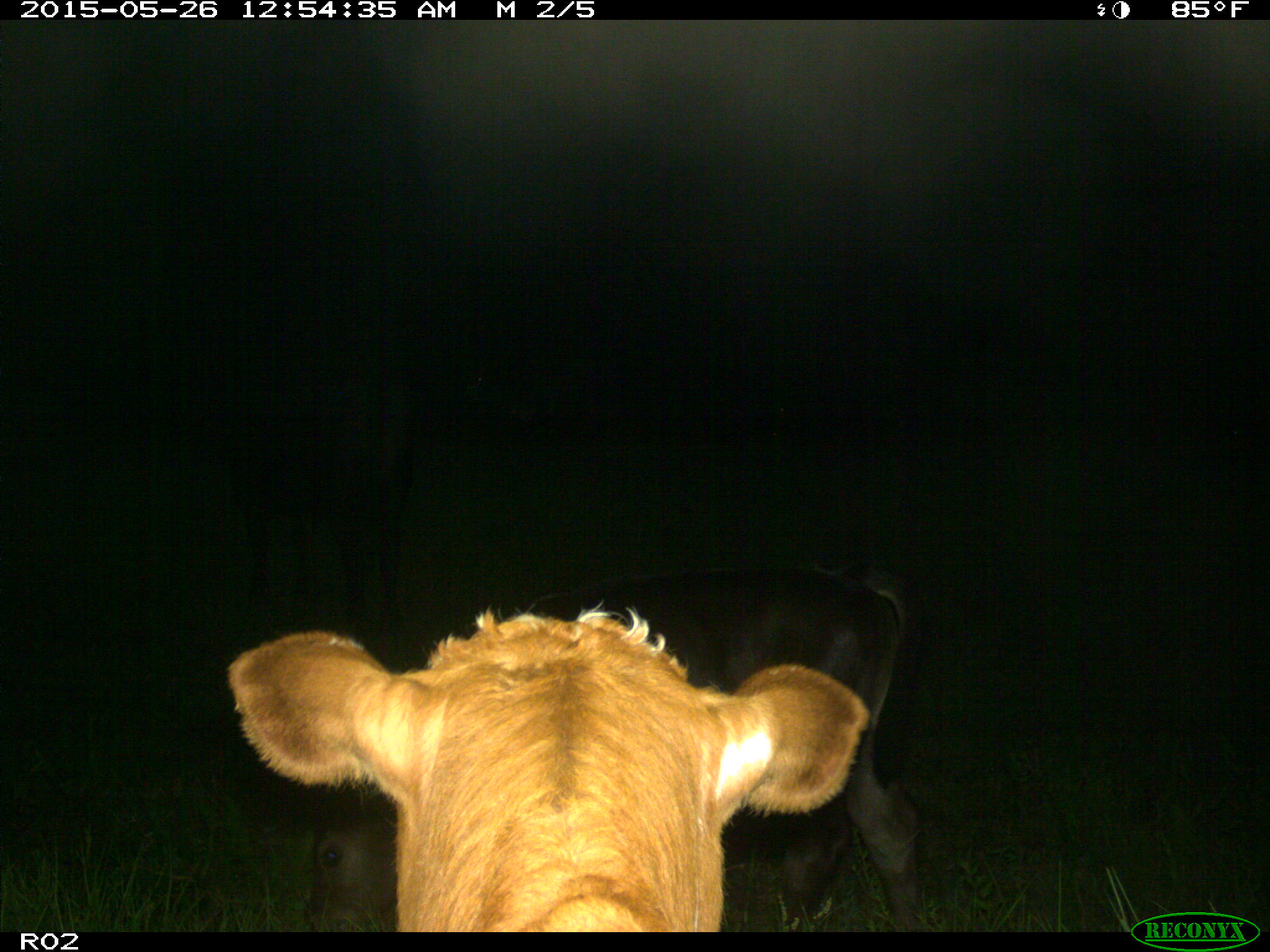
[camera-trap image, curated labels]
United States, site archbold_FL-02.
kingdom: Animalia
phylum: Chordata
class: Mammalia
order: Artiodactyla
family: Bovidae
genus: Bos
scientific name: Bos taurus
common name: domestic cow